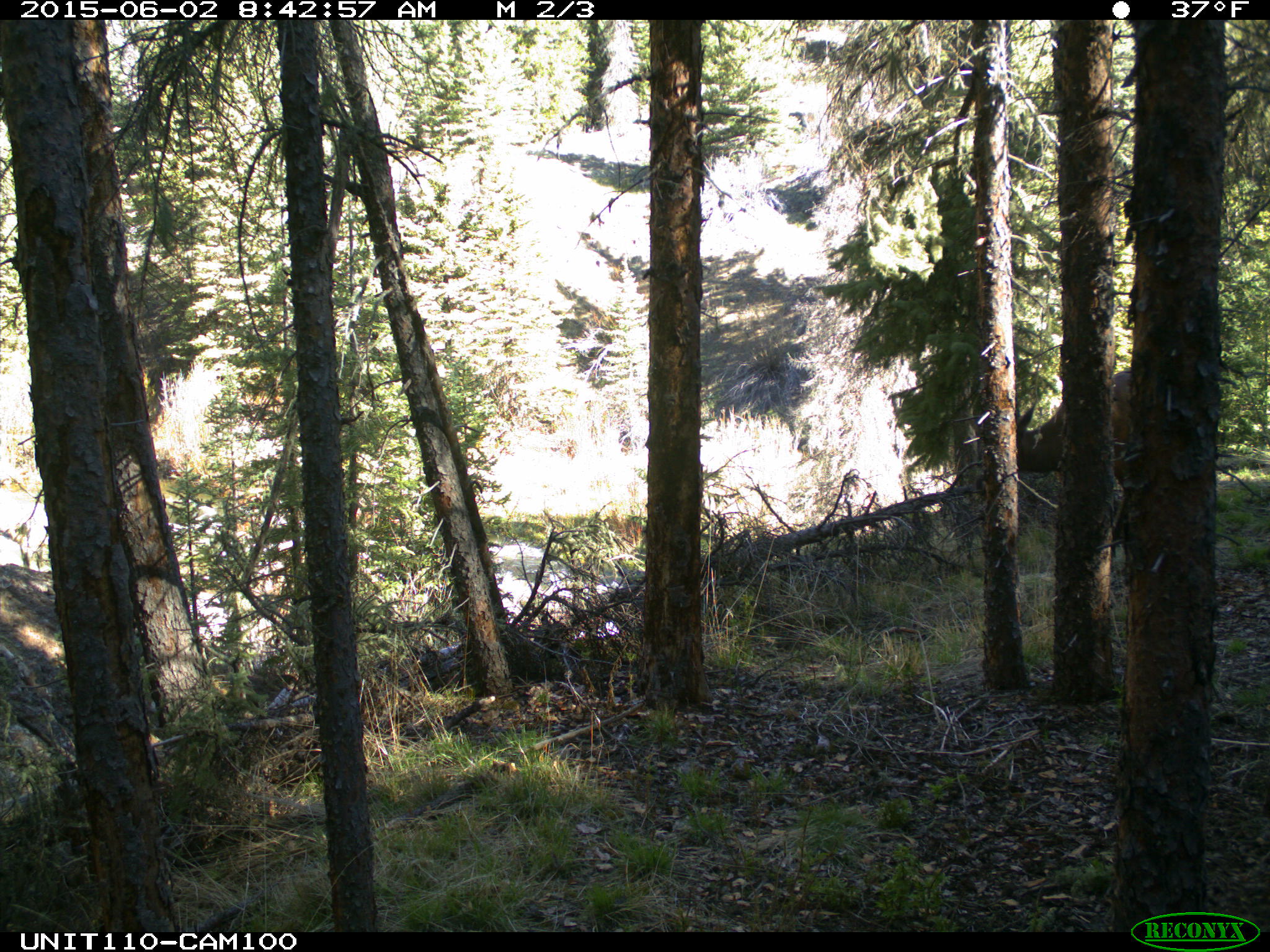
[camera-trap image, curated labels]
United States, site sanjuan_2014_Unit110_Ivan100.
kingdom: Animalia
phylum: Chordata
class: Mammalia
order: Artiodactyla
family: Cervidae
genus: Cervus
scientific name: Cervus elaphus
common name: red deer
Cervus elaphus (red deer).